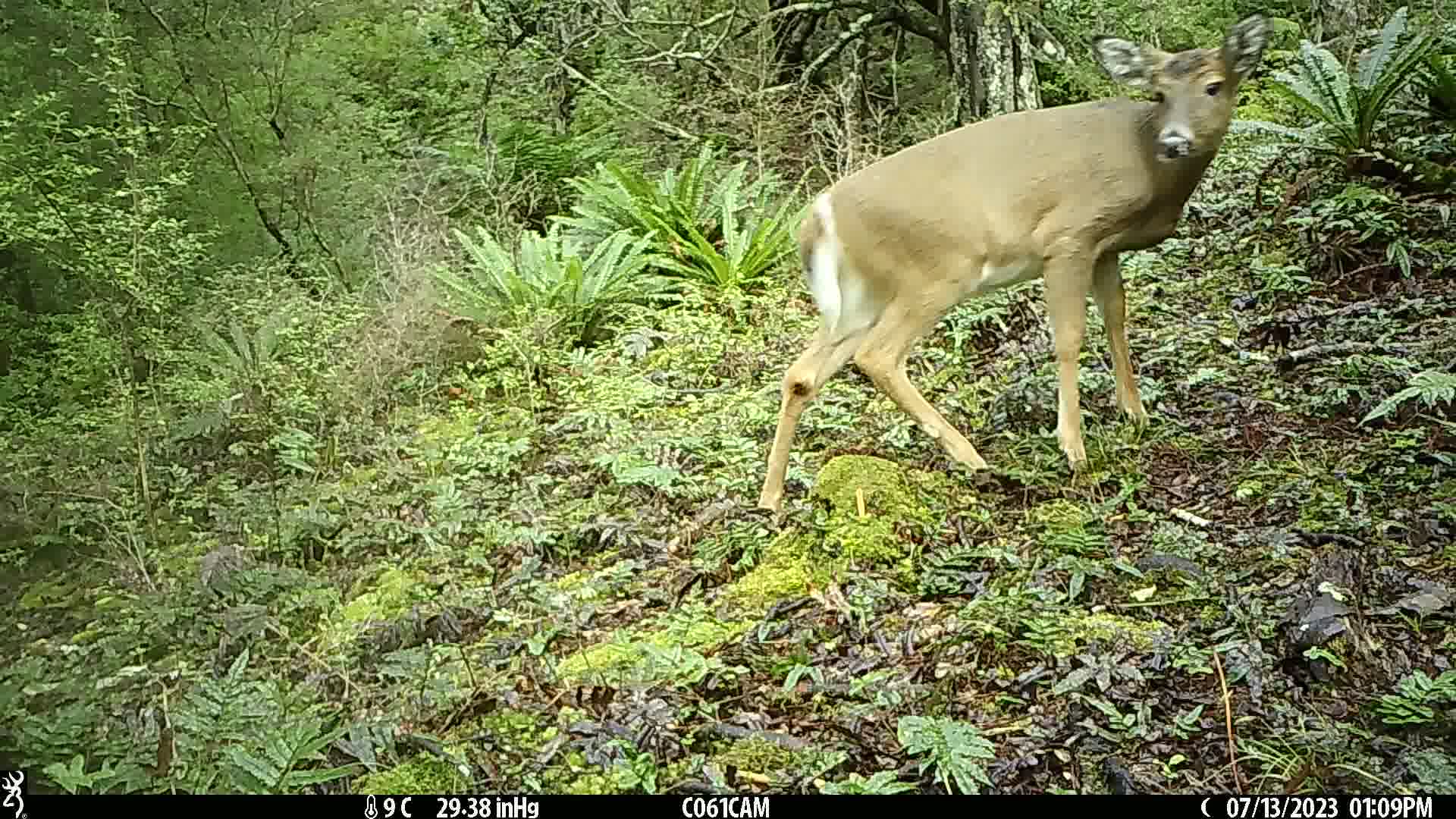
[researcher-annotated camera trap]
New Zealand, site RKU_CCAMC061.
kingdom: Animalia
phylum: Chordata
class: Mammalia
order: Artiodactyla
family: Cervidae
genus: Odocoileus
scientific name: Odocoileus virginianus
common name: white-tailed deer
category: white tailed deer